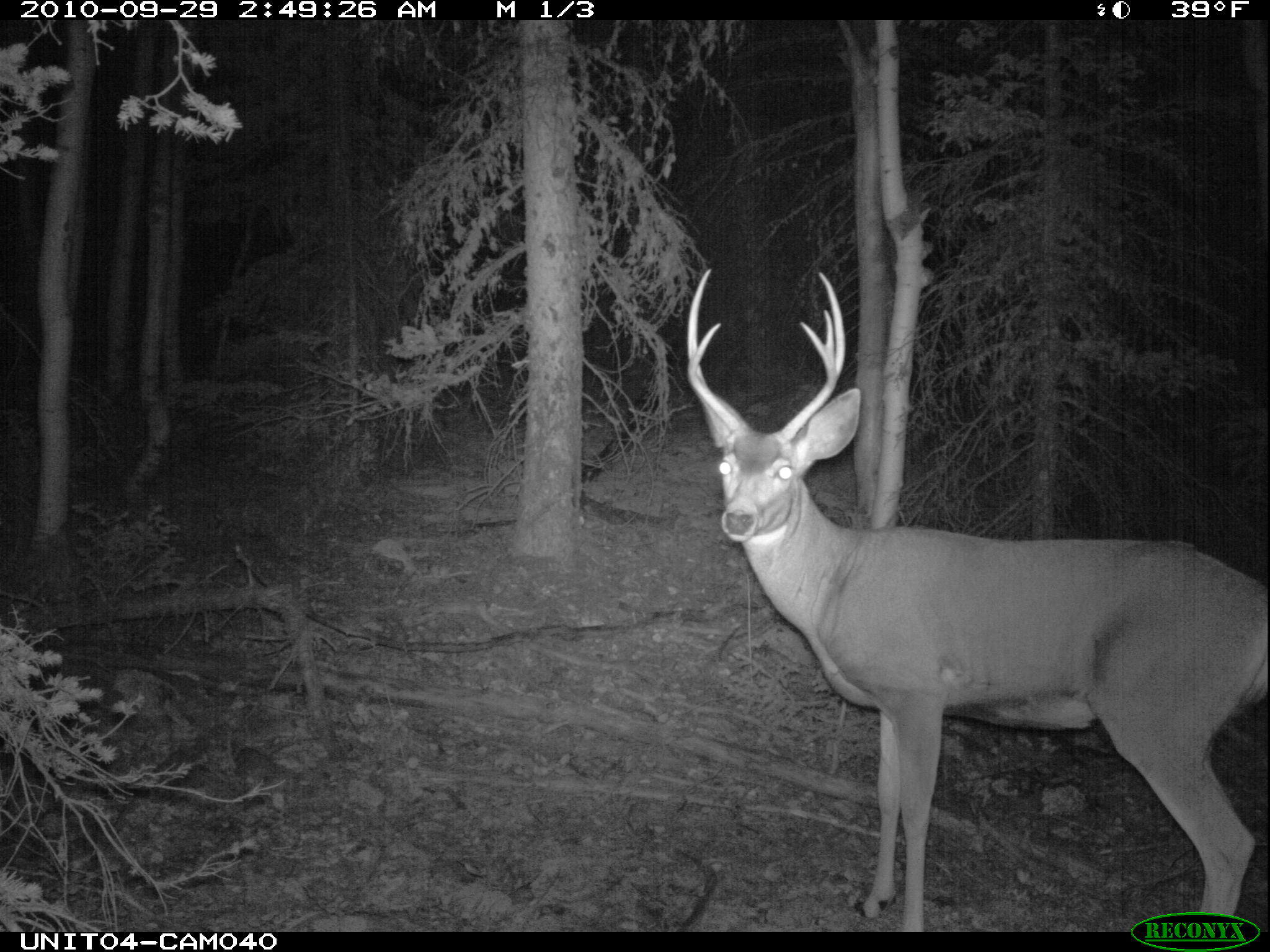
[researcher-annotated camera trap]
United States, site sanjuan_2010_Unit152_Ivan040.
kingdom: Animalia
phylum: Chordata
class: Mammalia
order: Artiodactyla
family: Cervidae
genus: Odocoileus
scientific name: Odocoileus hemionus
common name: mule deer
Odocoileus hemionus (mule deer).